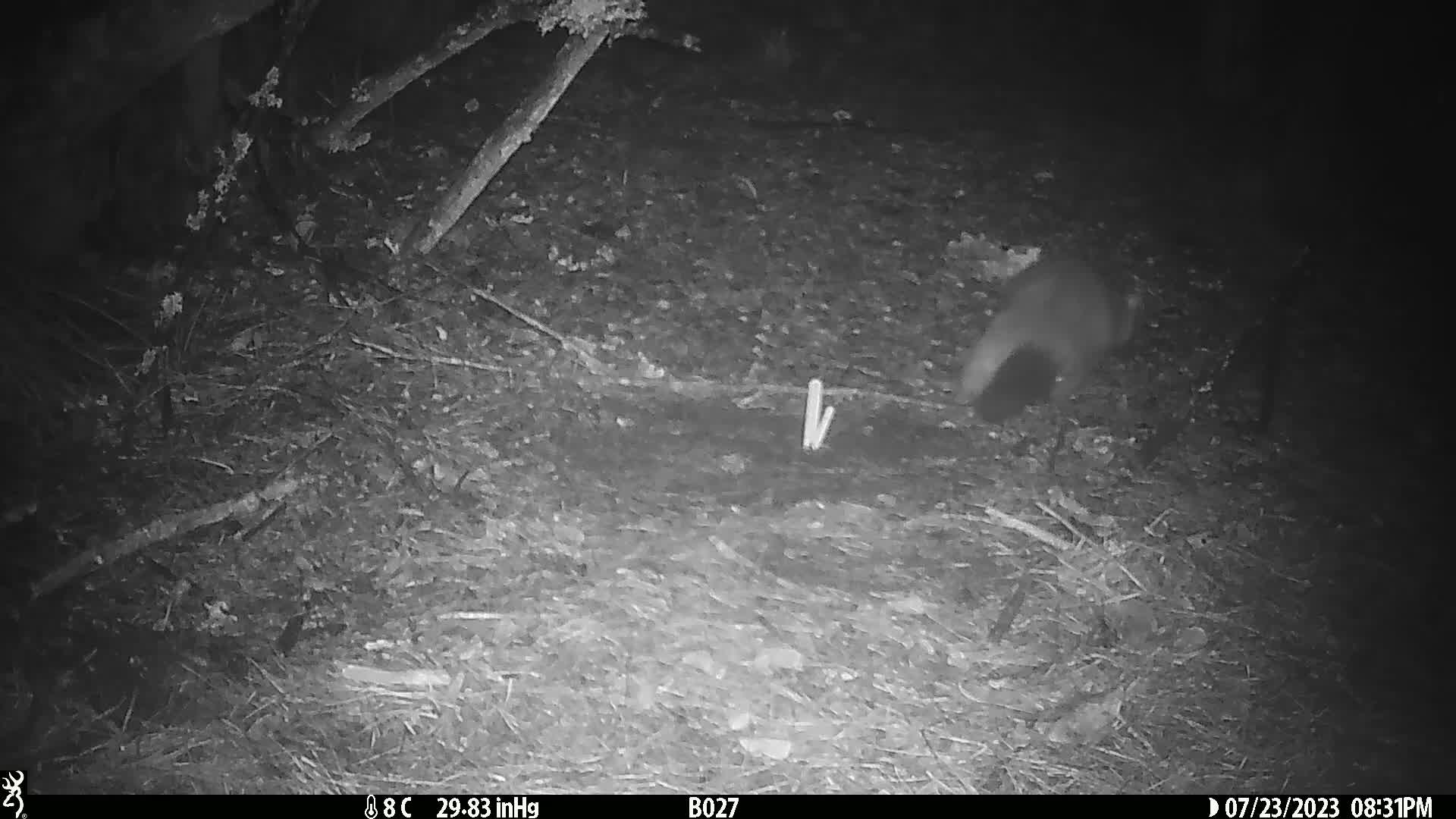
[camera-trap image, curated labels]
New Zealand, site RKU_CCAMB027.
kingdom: Animalia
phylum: Chordata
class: Mammalia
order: Diprotodontia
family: Phalangeridae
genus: Trichosurus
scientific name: Trichosurus vulpecula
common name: common brushtail possum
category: possum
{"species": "possum (common brushtail possum) (Trichosurus vulpecula)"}